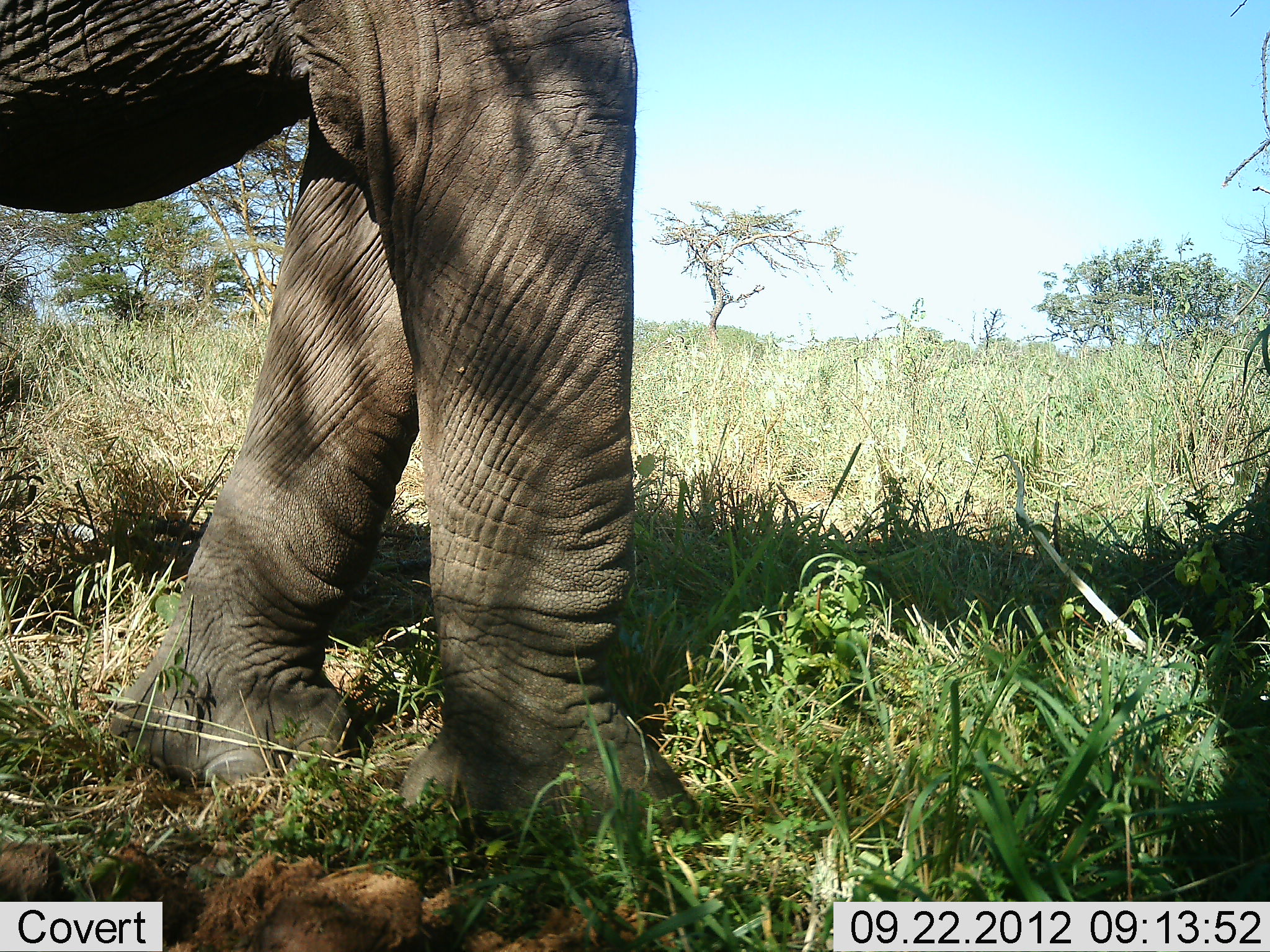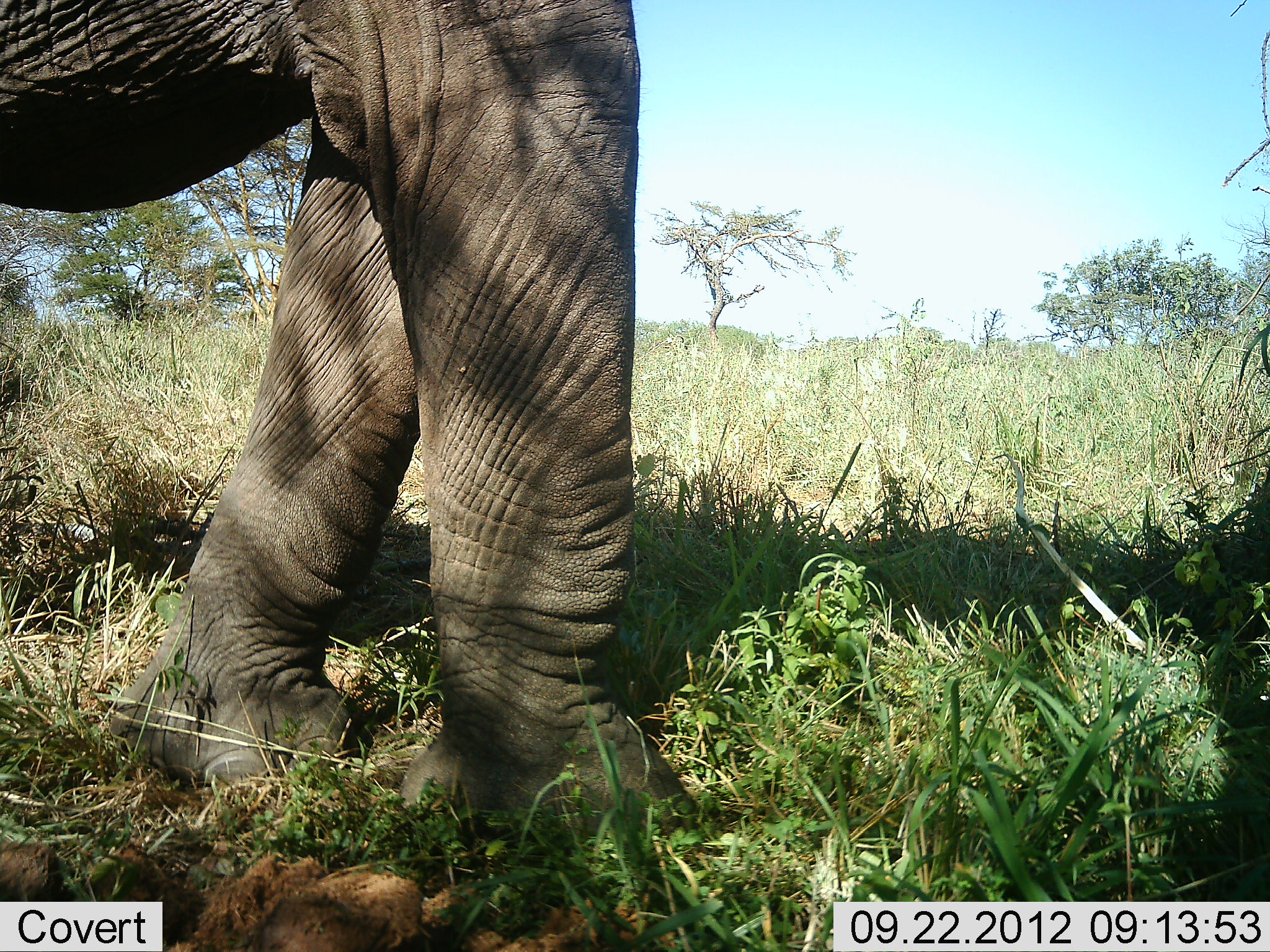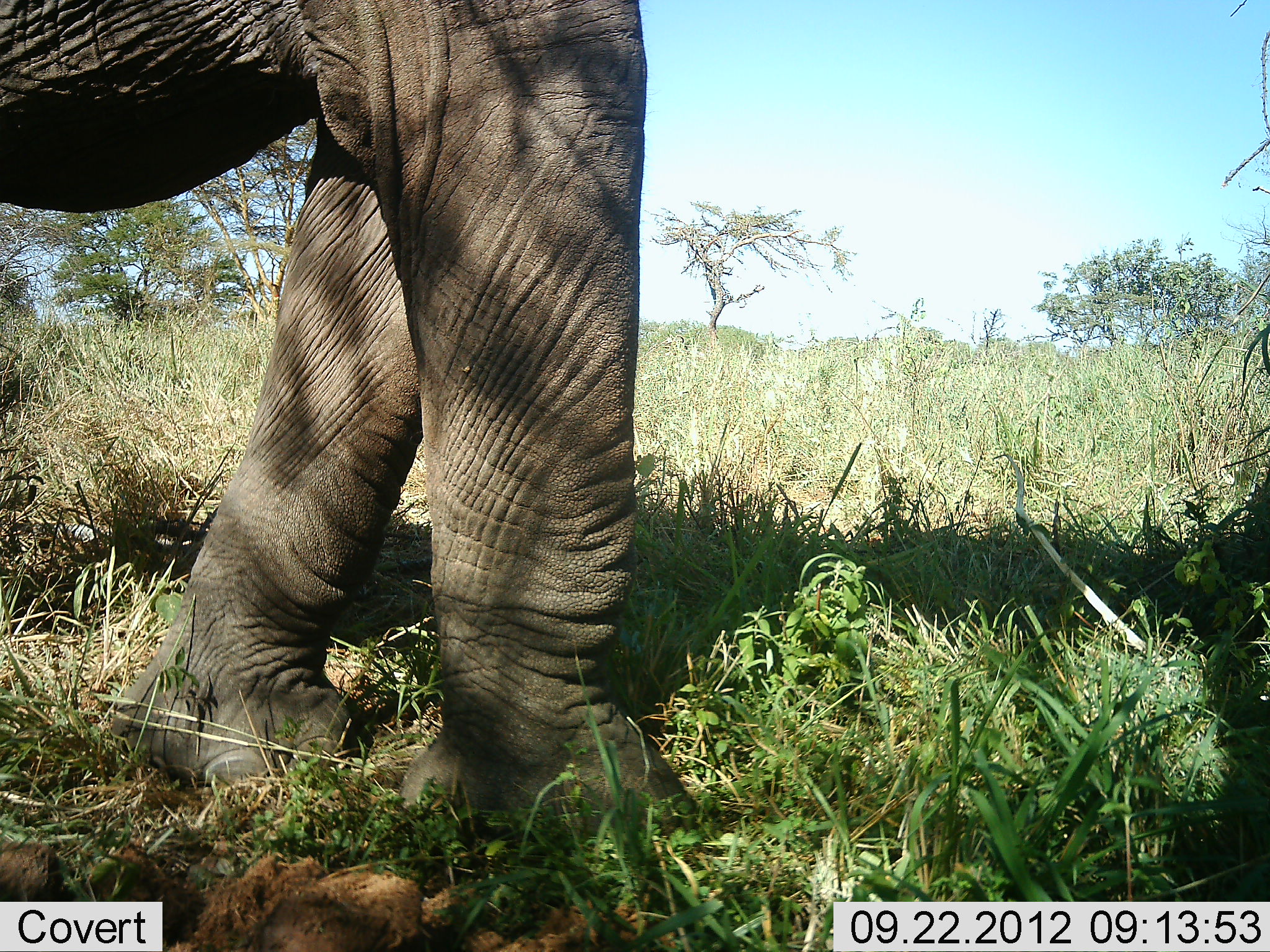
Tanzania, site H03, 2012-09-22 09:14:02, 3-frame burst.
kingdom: Animalia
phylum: Chordata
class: Mammalia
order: Proboscidea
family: Elephantidae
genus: Loxodonta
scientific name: Loxodonta africana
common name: african bush elephant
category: elephant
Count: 1.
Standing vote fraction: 100%.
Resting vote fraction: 0%.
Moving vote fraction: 10%.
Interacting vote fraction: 0%.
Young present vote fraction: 0%.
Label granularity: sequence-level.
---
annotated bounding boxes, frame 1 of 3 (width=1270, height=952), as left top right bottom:
animal: 0 0 706 840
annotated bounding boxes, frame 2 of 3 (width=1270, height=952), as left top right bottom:
animal: 0 0 704 850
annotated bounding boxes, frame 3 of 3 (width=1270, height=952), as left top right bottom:
animal: 0 0 709 860